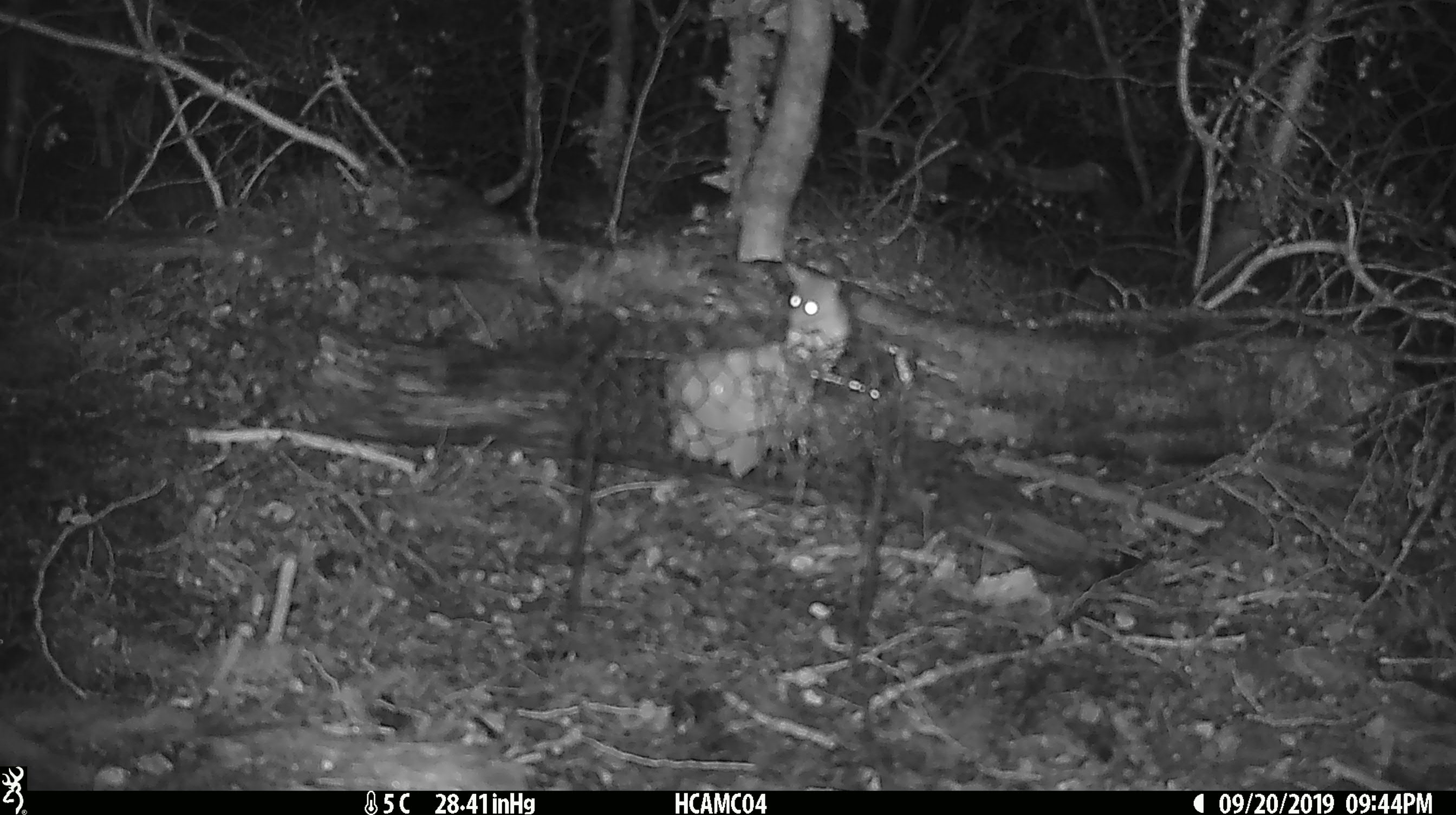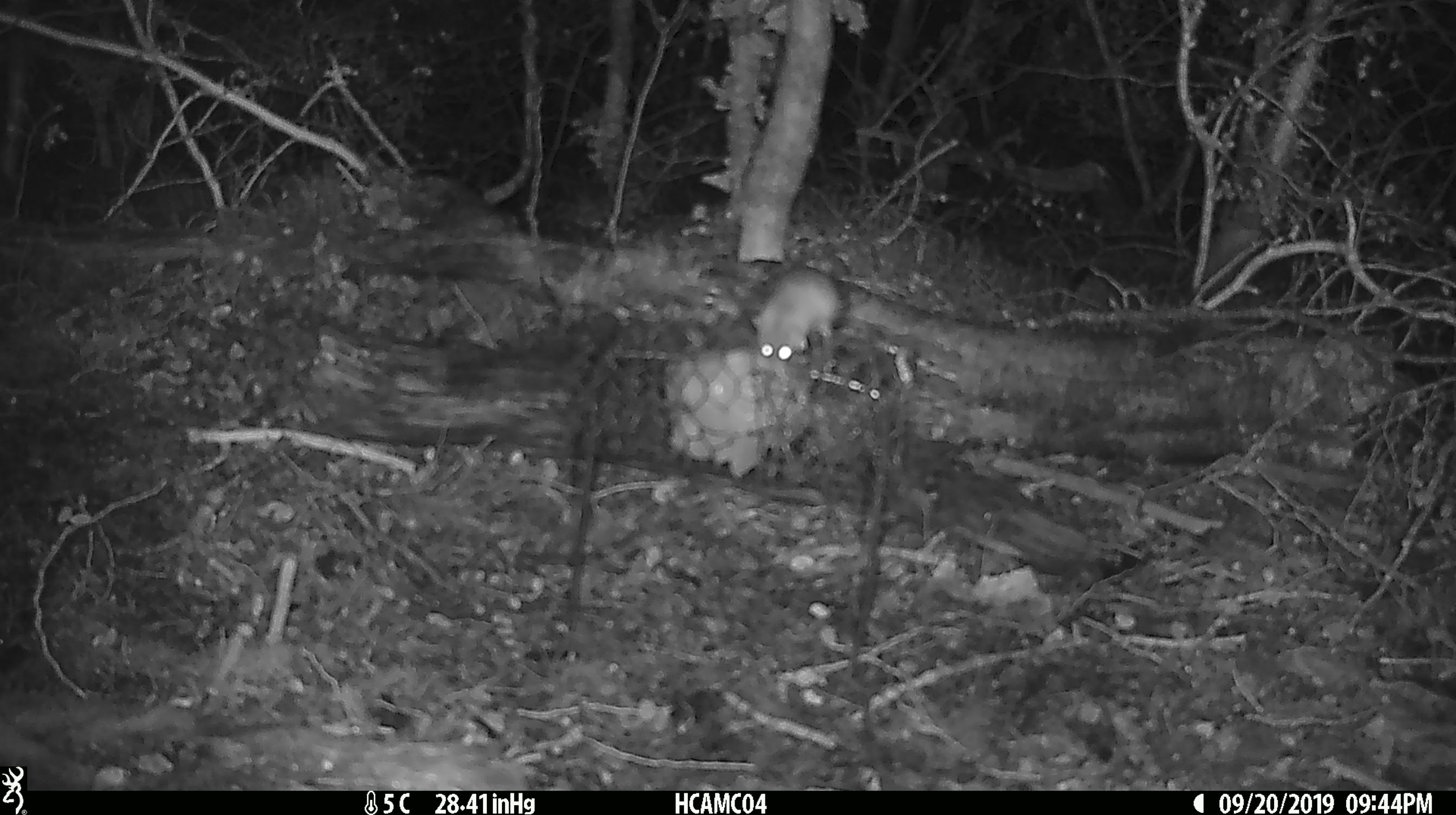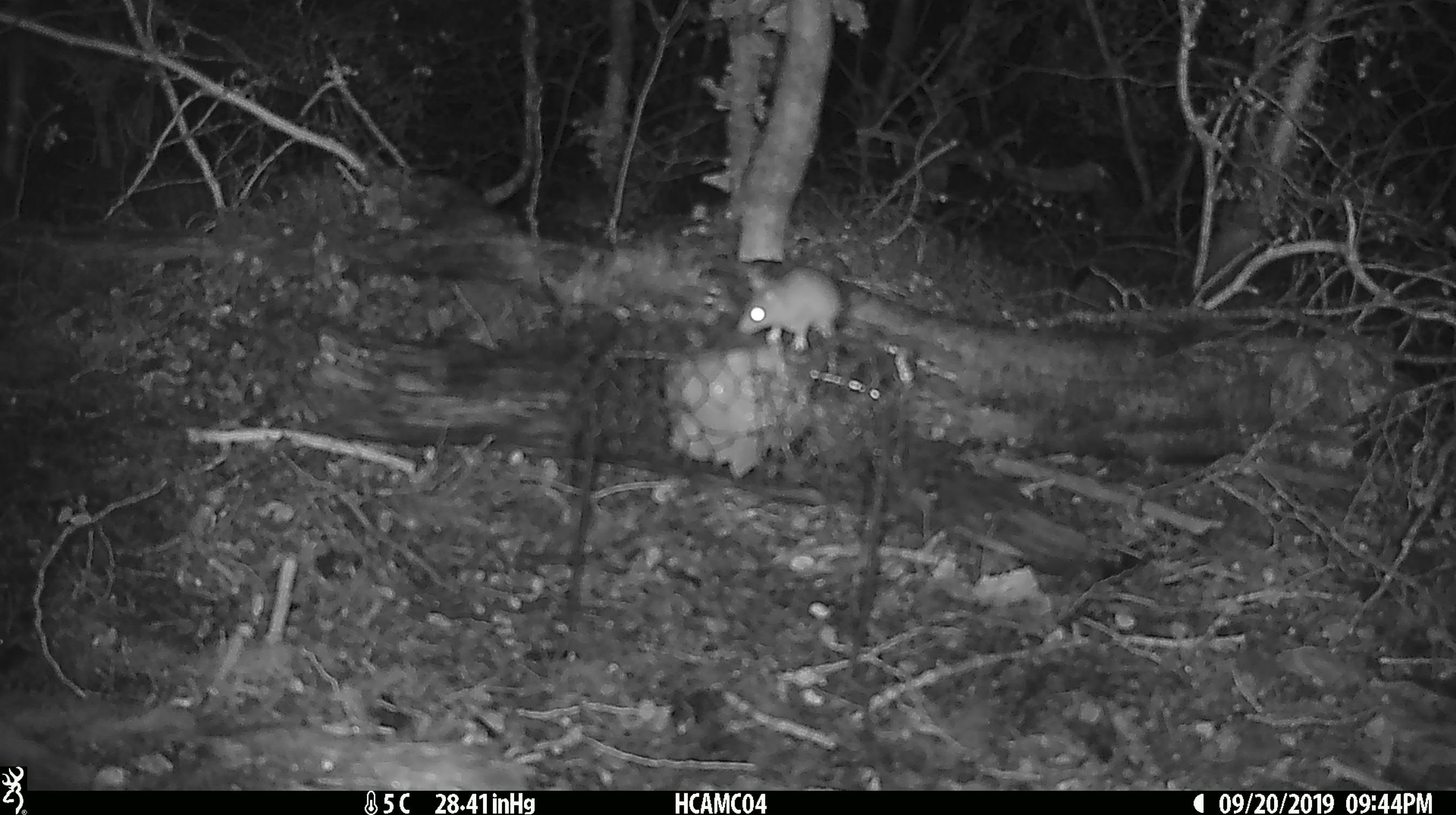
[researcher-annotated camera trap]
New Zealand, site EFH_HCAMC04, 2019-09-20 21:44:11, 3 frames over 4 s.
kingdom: Animalia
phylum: Chordata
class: Mammalia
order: Rodentia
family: Muridae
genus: Mus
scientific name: Mus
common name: mouse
Mouse (Mus).